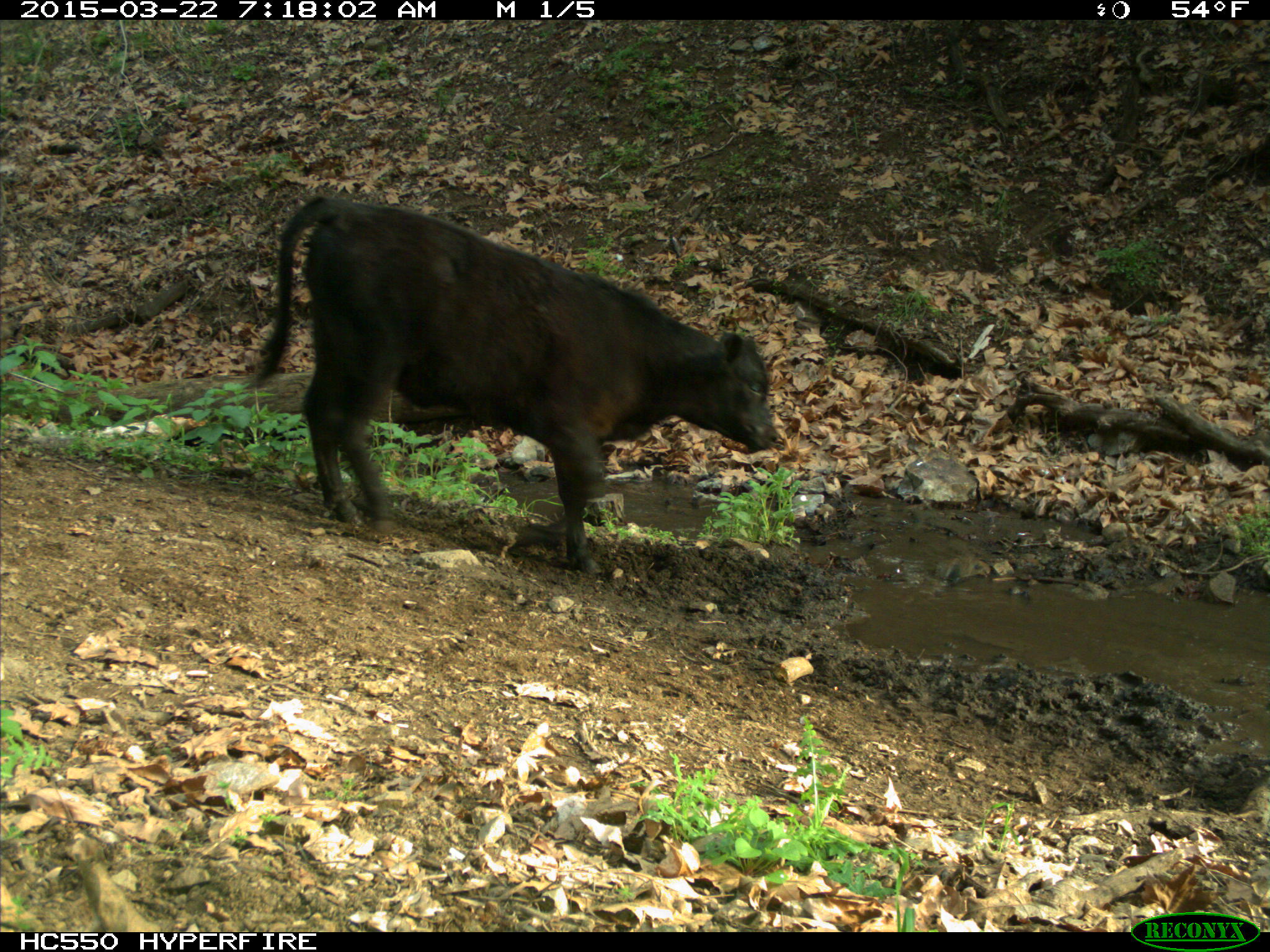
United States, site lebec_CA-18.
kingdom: Animalia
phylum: Chordata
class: Mammalia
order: Artiodactyla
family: Bovidae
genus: Bos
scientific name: Bos taurus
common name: domestic cow